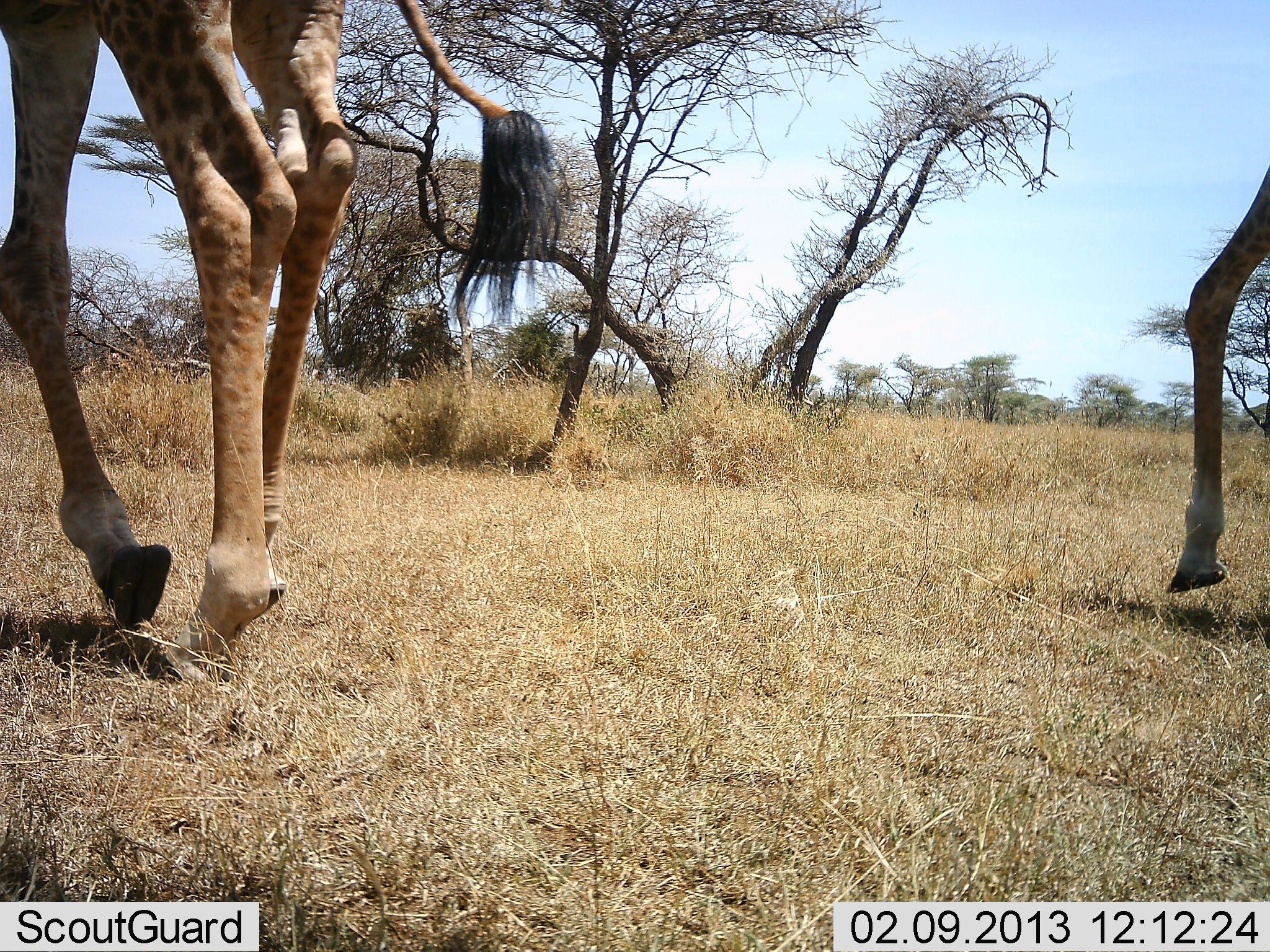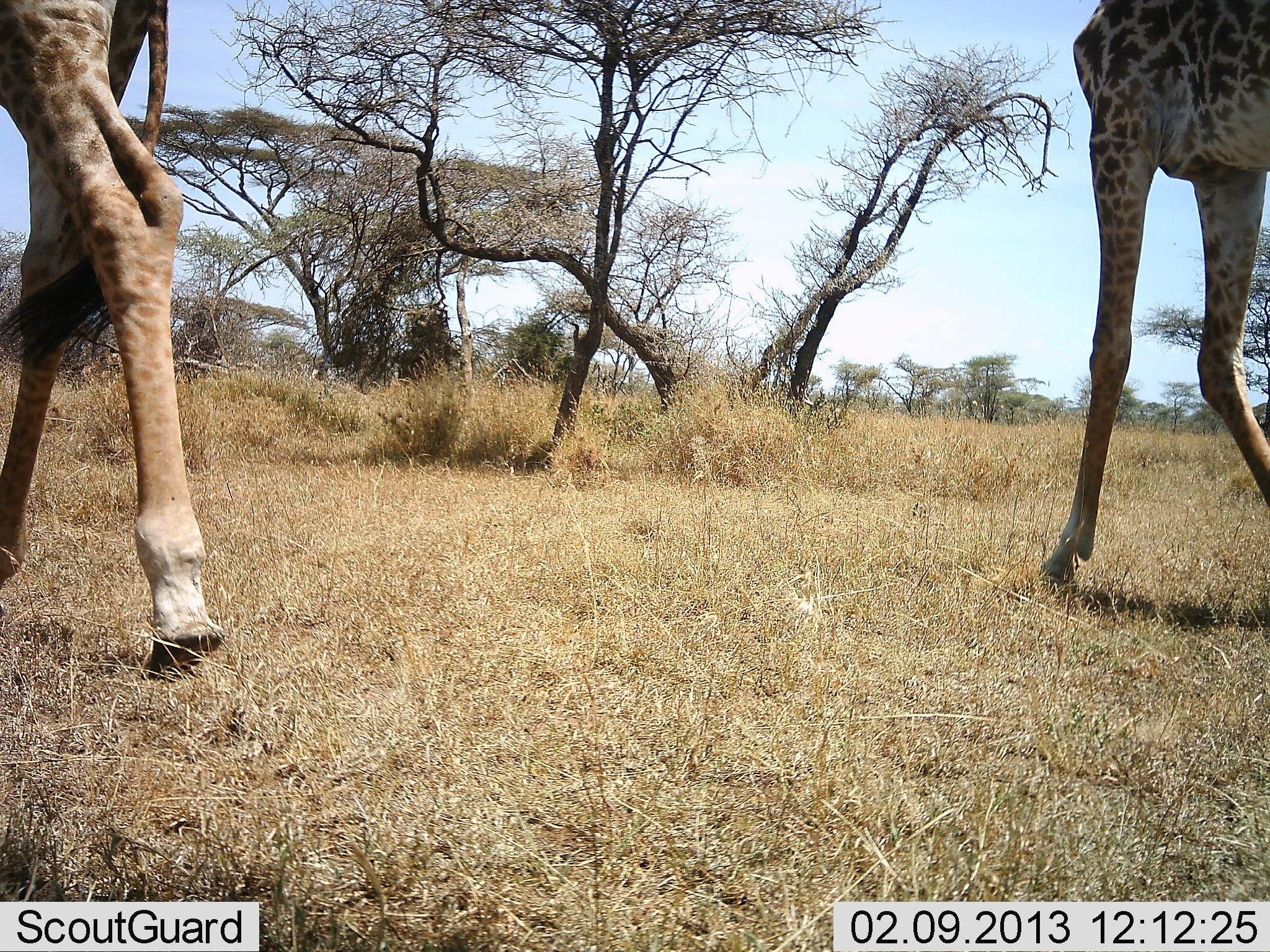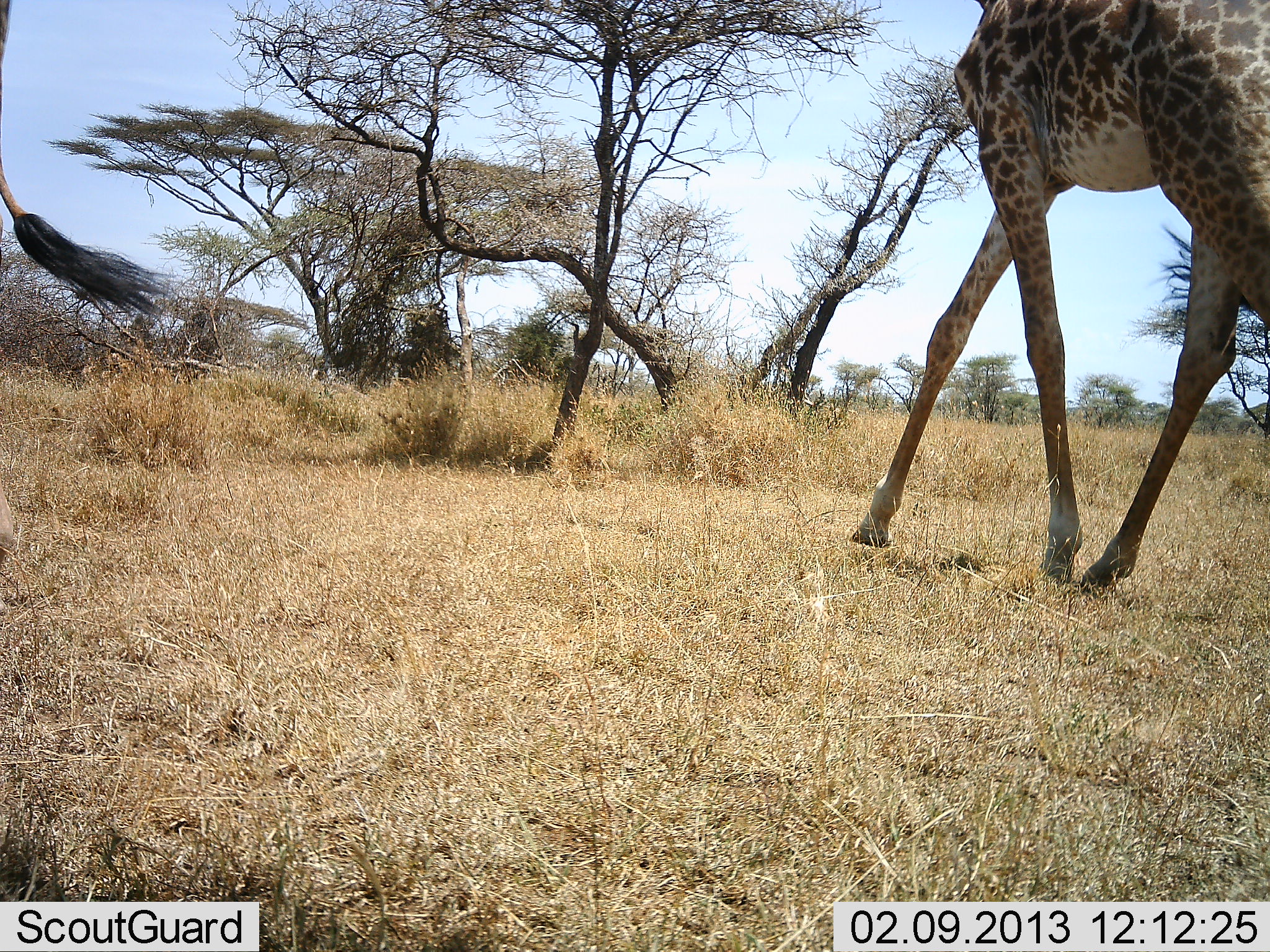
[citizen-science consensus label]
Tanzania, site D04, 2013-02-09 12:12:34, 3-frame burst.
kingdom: Animalia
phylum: Chordata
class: Mammalia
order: Artiodactyla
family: Giraffidae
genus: Giraffa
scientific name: Giraffa camelopardalis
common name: giraffe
Giraffe (Giraffa camelopardalis), count 2. Behavior (volunteer vote fractions): standing 0%, resting 0%, moving 100%, interacting 0%. Young present (vote fraction): 0%. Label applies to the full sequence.